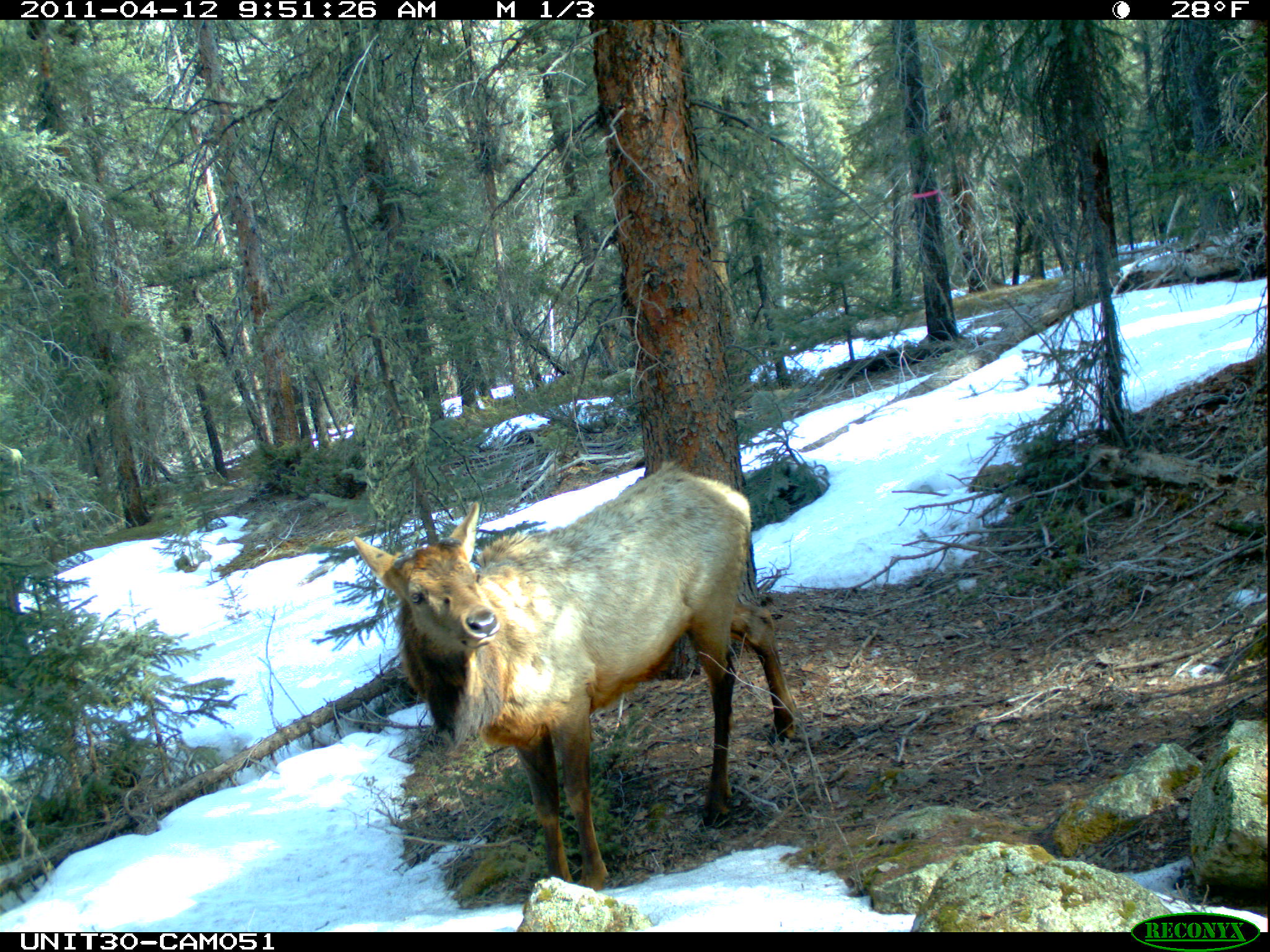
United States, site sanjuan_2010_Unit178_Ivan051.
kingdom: Animalia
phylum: Chordata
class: Mammalia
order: Artiodactyla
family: Cervidae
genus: Cervus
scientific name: Cervus elaphus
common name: red deer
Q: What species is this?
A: Cervus elaphus (red deer).